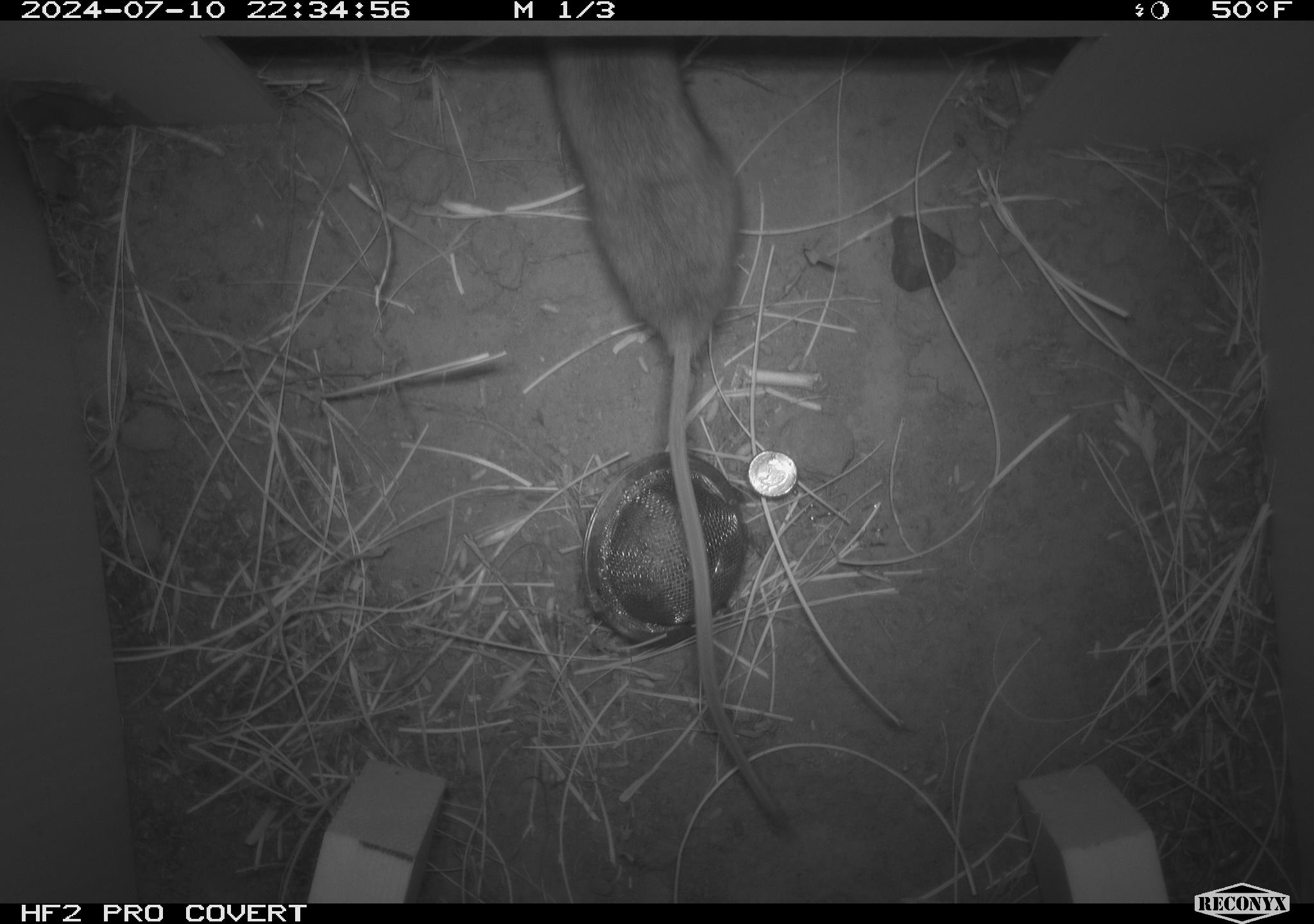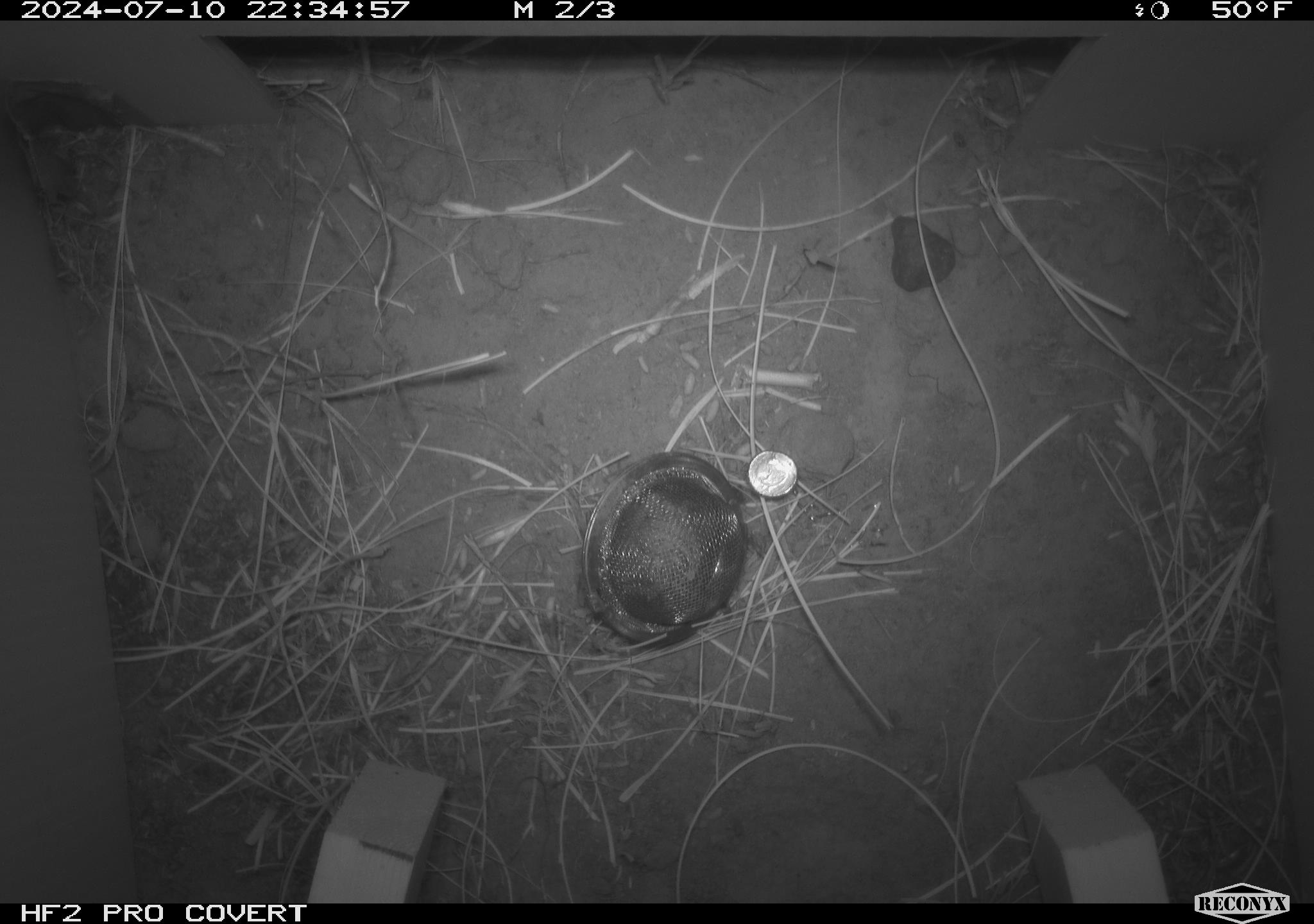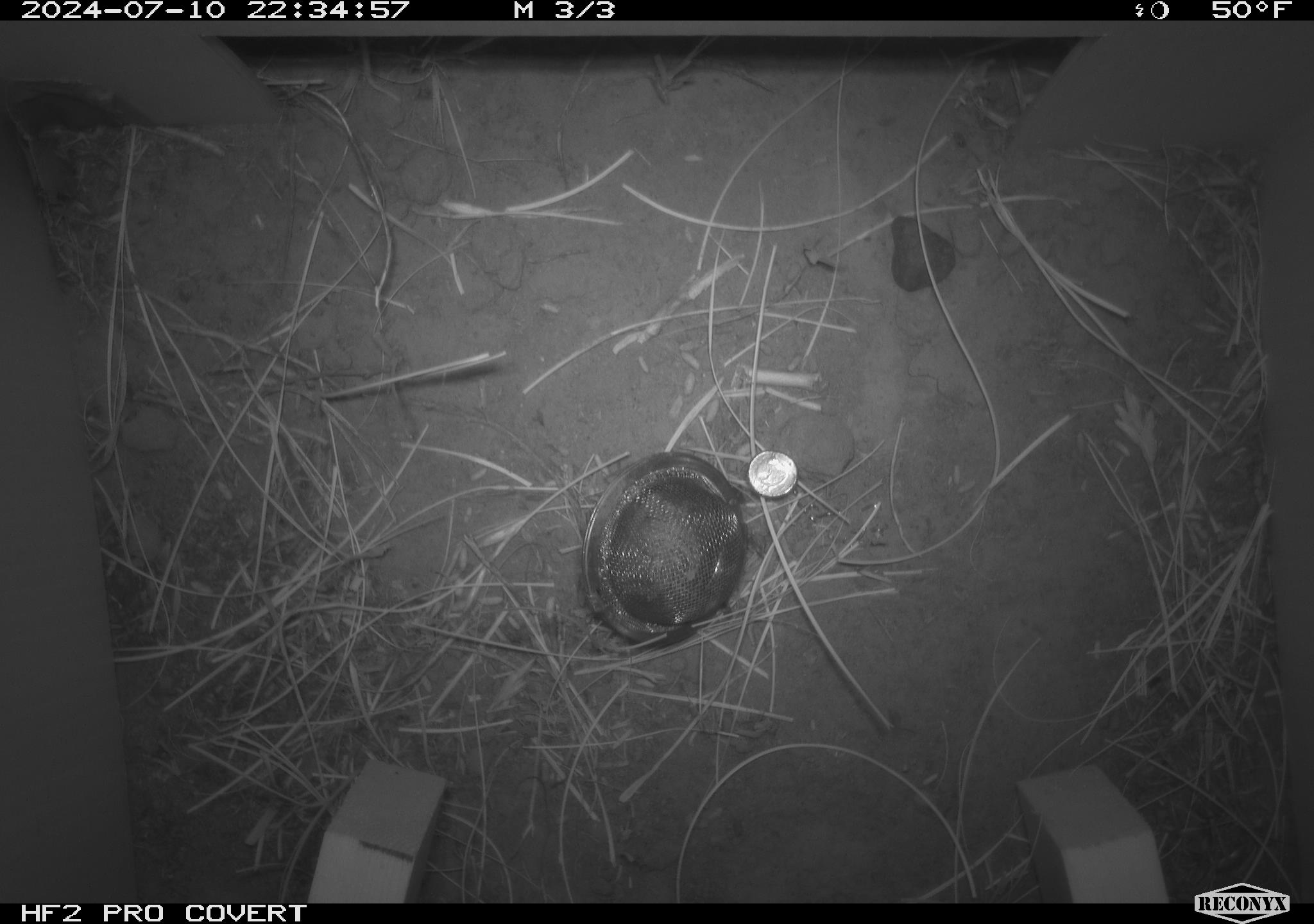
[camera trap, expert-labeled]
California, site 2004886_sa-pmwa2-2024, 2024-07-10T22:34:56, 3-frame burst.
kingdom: Animalia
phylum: Chordata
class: Mammalia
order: Rodentia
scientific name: Rodentia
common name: mouse species